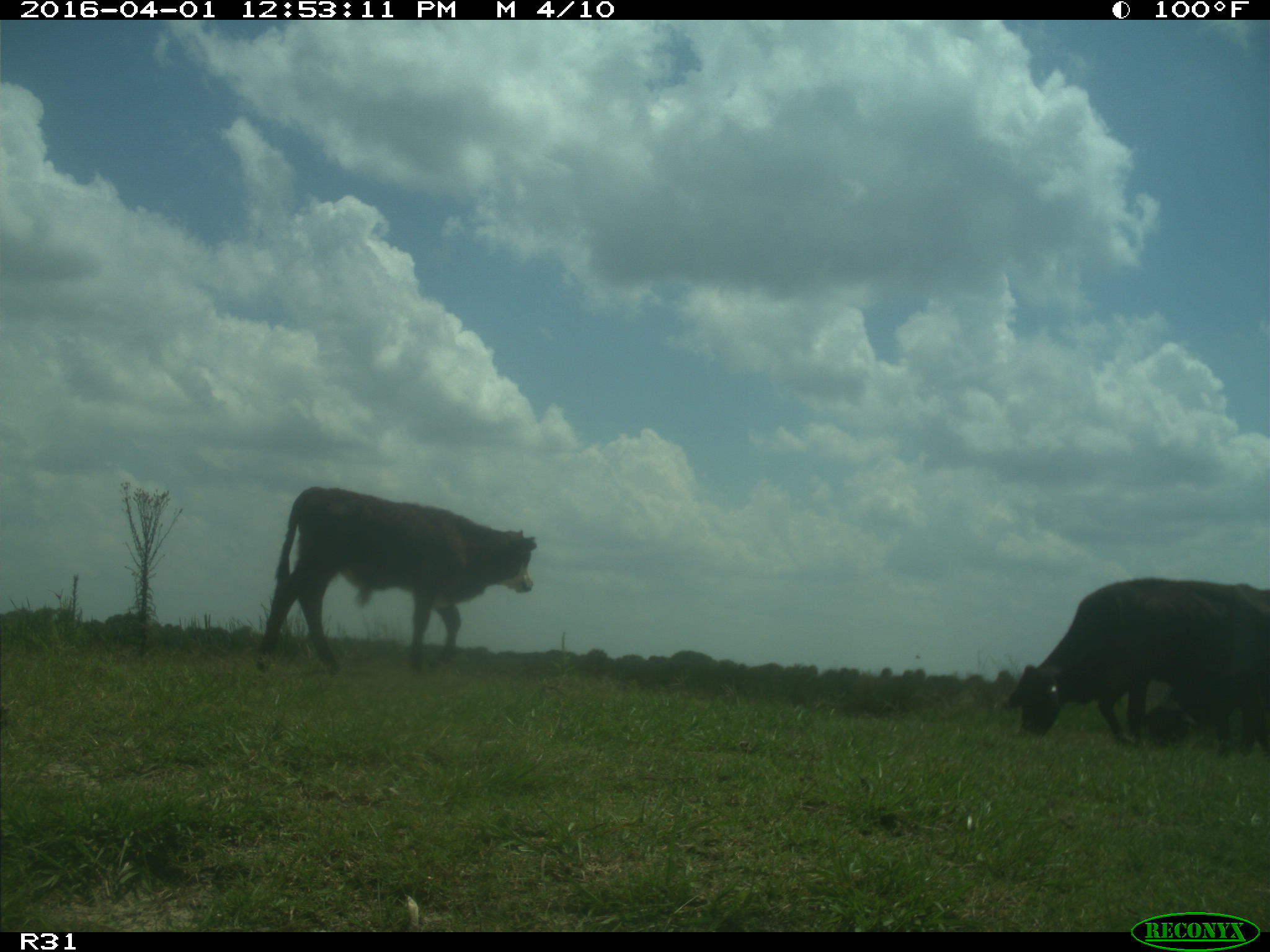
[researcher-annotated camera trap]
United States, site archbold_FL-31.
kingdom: Animalia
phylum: Chordata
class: Mammalia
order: Artiodactyla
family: Bovidae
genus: Bos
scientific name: Bos taurus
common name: domestic cow